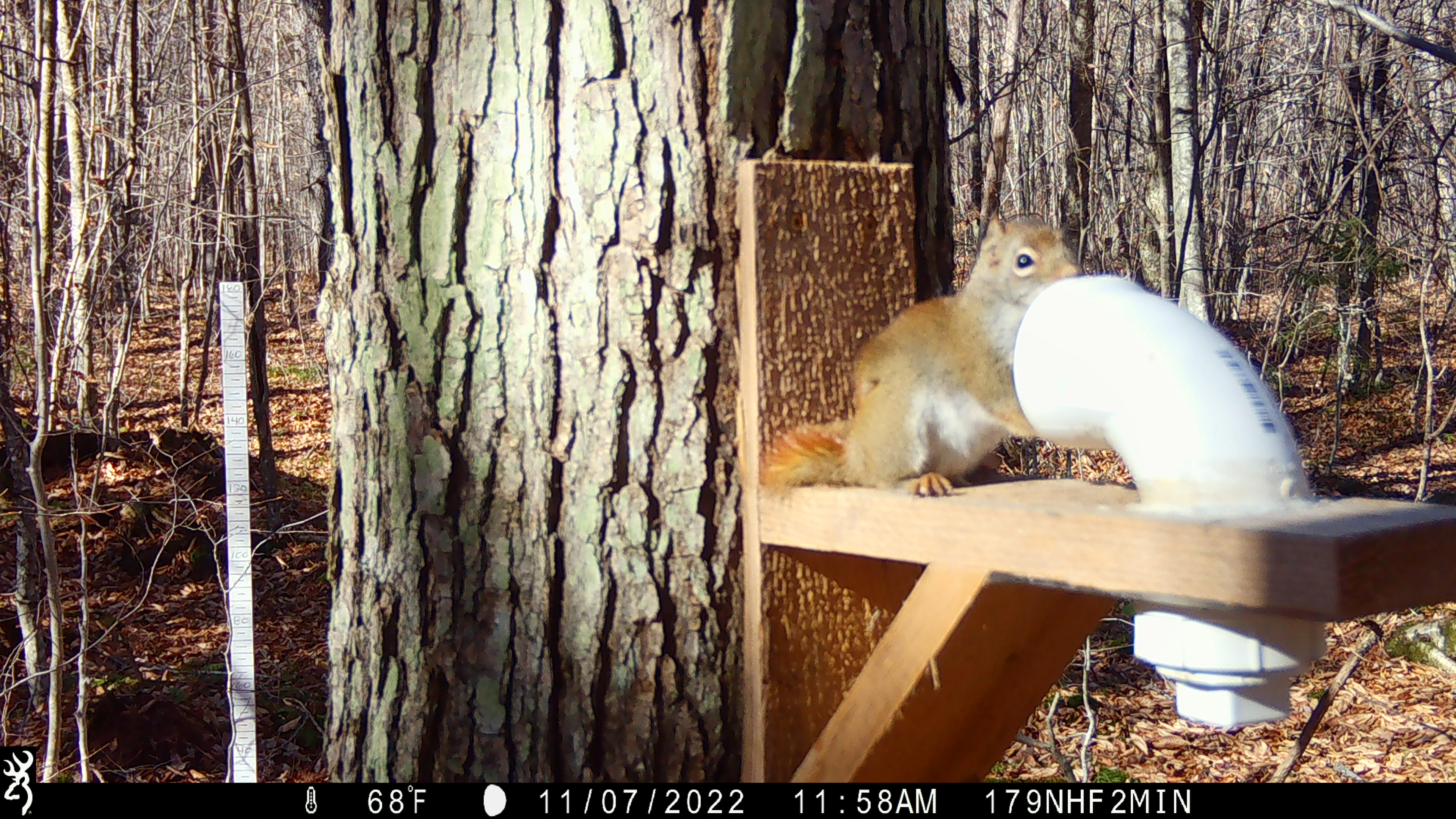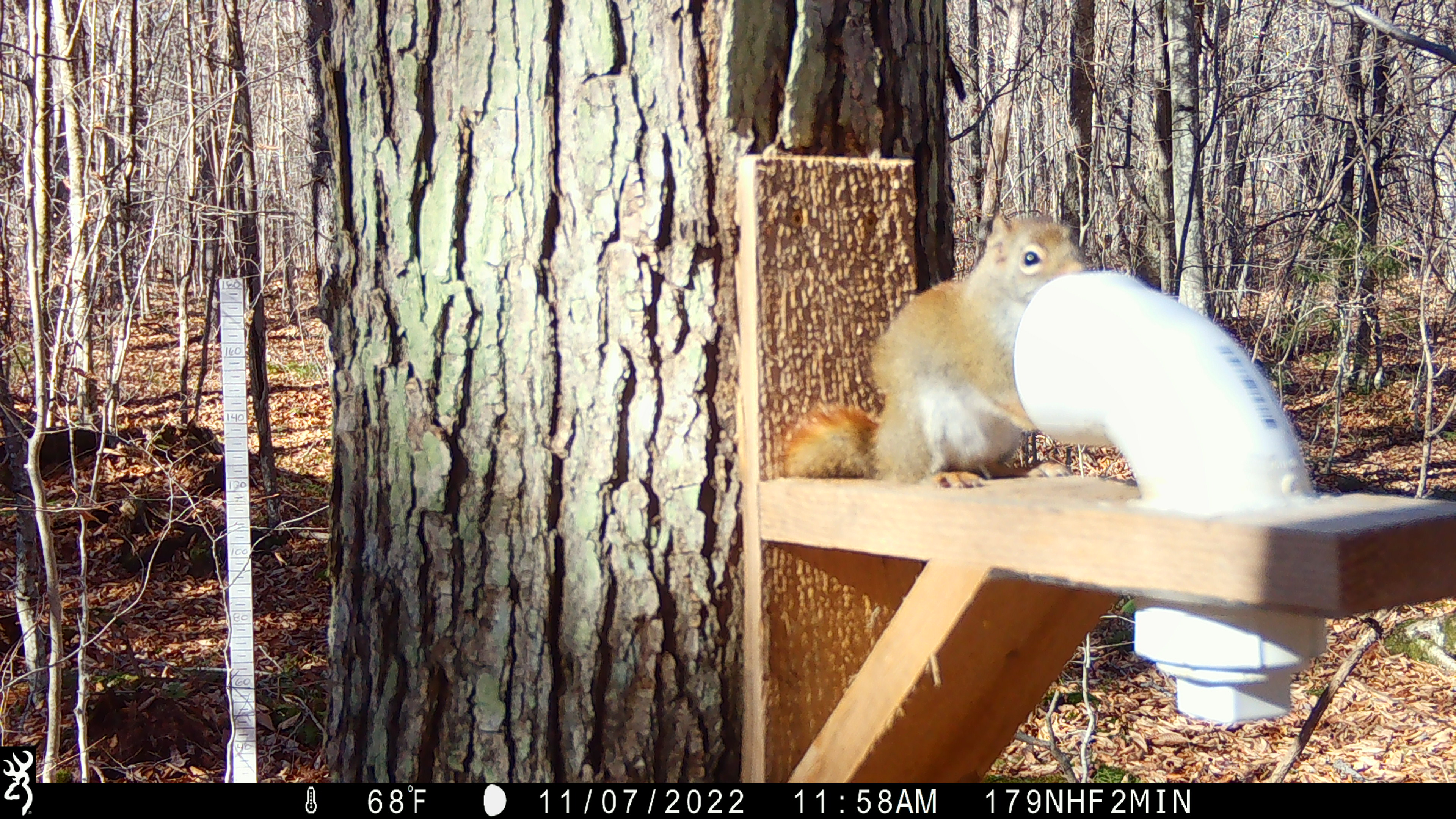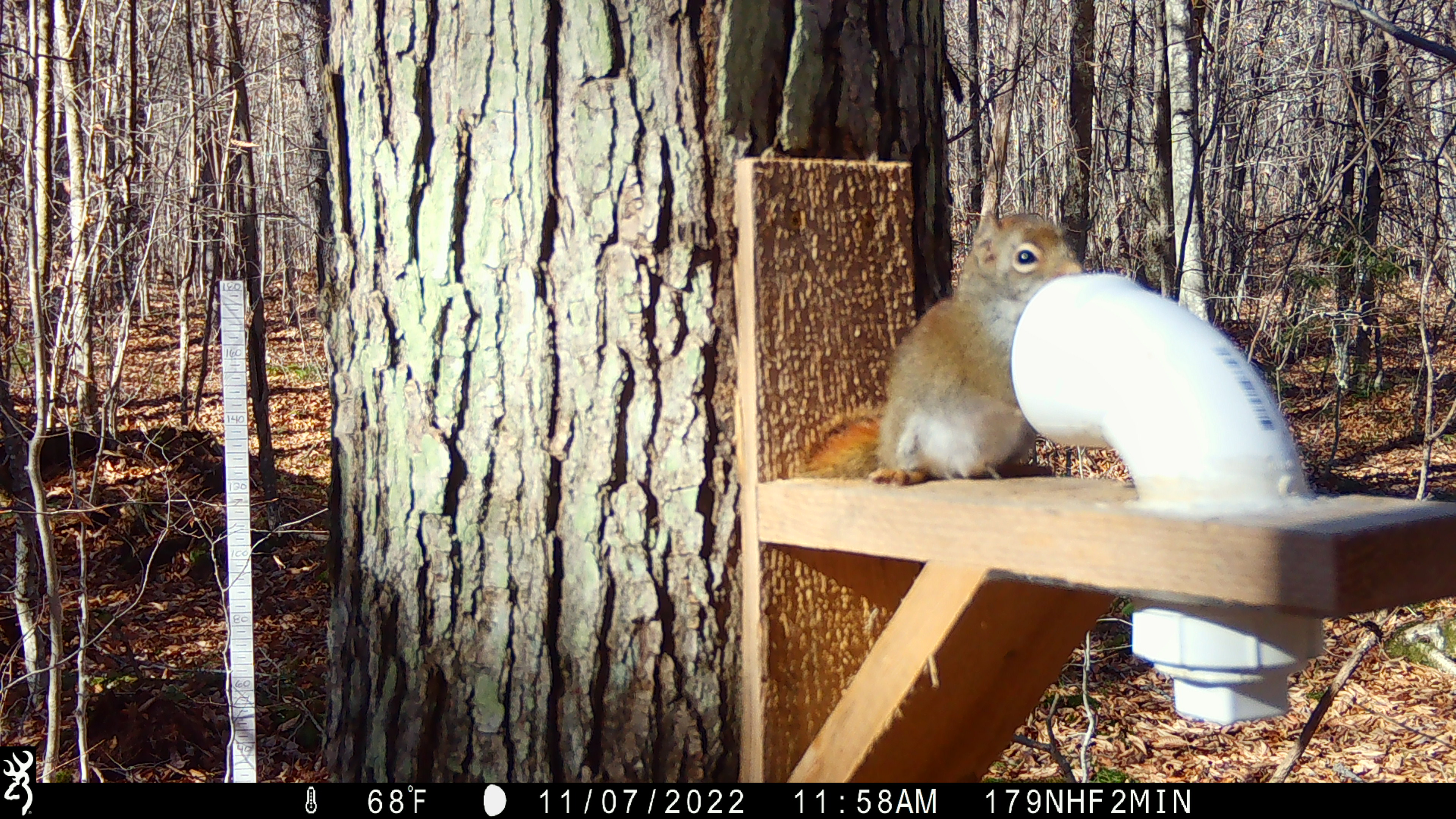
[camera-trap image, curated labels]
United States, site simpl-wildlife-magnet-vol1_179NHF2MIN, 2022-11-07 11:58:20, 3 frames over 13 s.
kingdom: Animalia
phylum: Chordata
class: Mammalia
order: Rodentia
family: Sciuridae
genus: Tamiasciurus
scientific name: Tamiasciurus hudsonicus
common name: red squirrel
Red squirrel (Tamiasciurus hudsonicus).